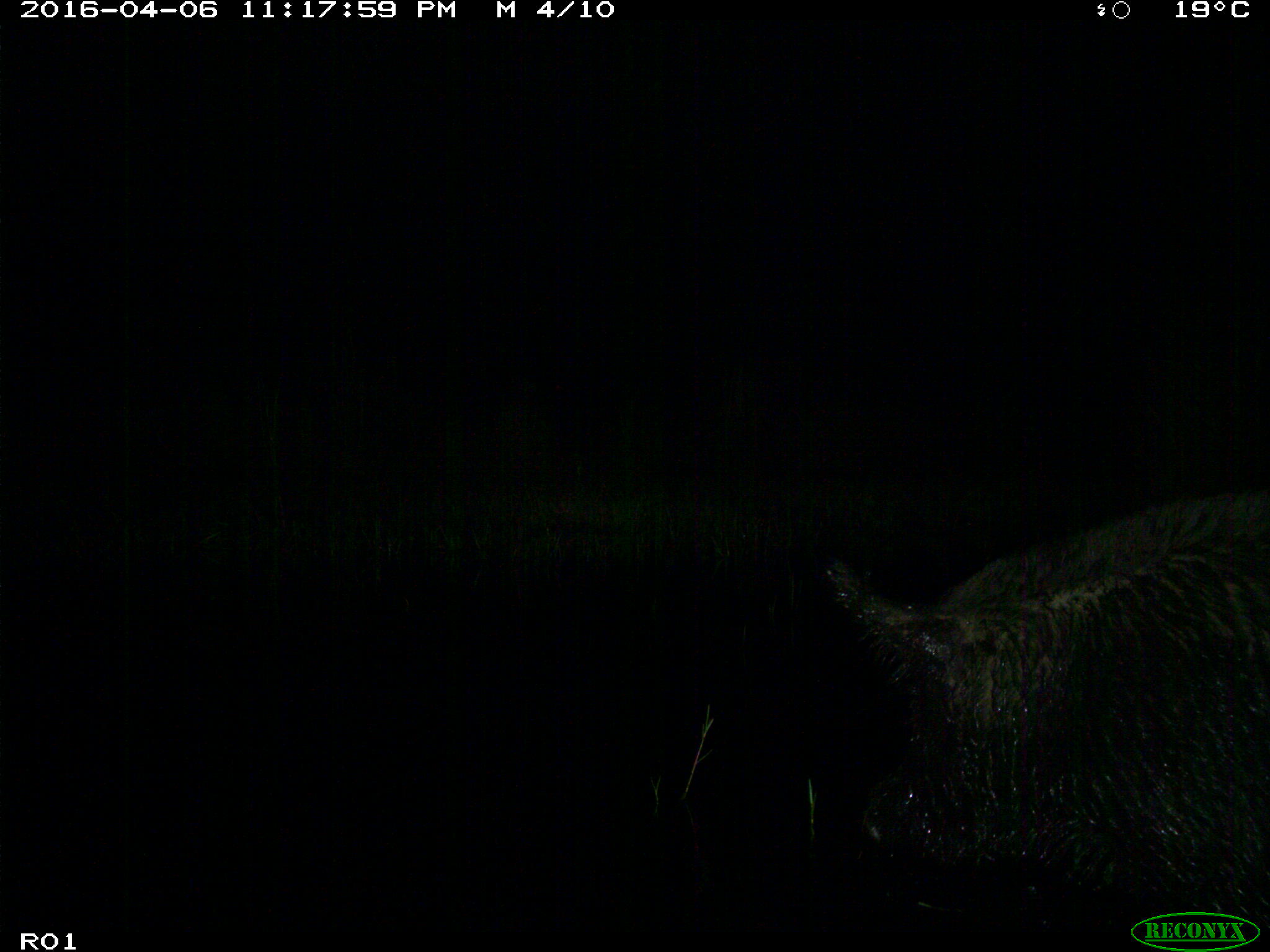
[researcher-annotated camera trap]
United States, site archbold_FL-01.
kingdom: Animalia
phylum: Chordata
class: Mammalia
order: Artiodactyla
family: Suidae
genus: Sus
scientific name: Sus scrofa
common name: wild boar